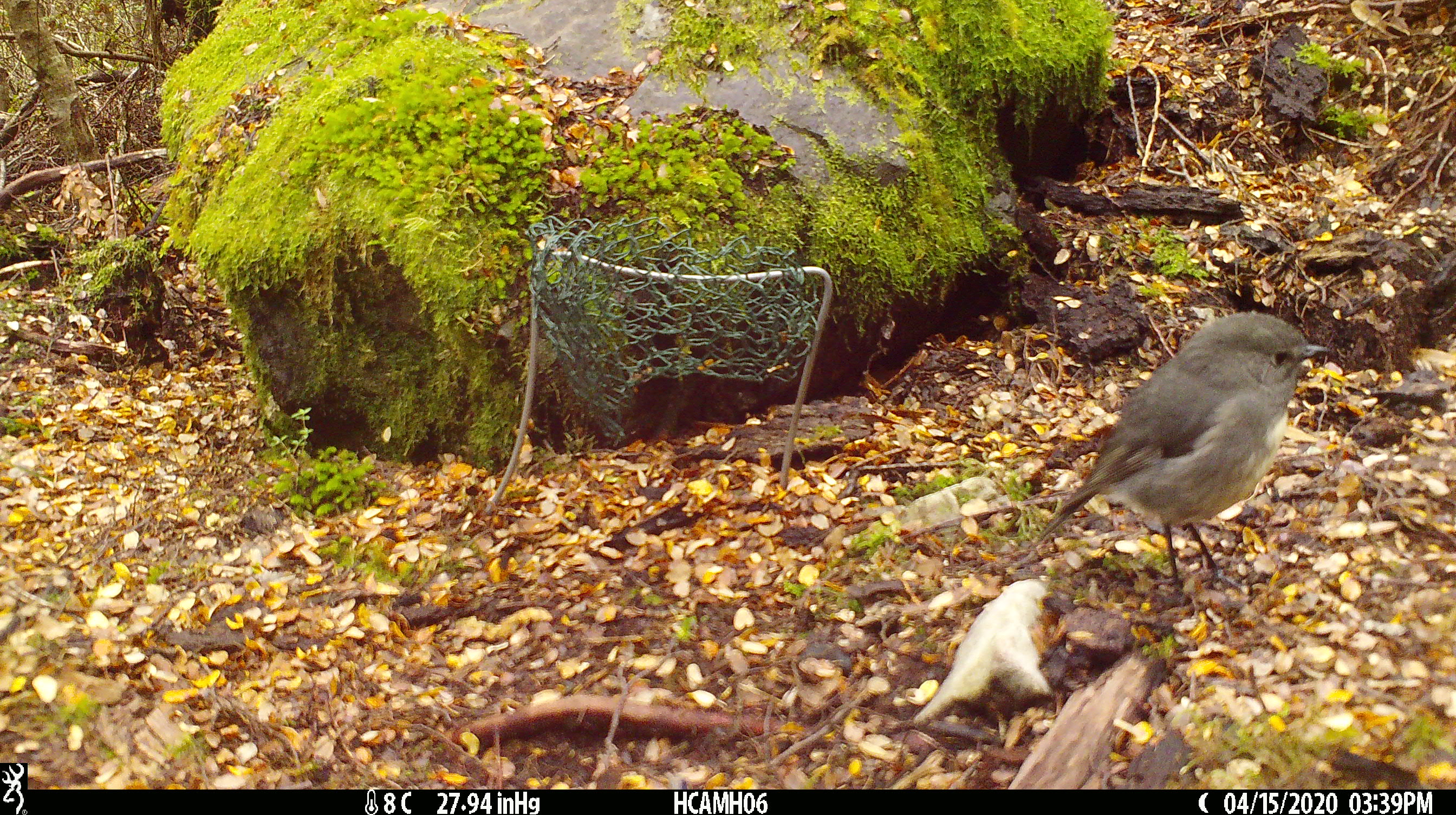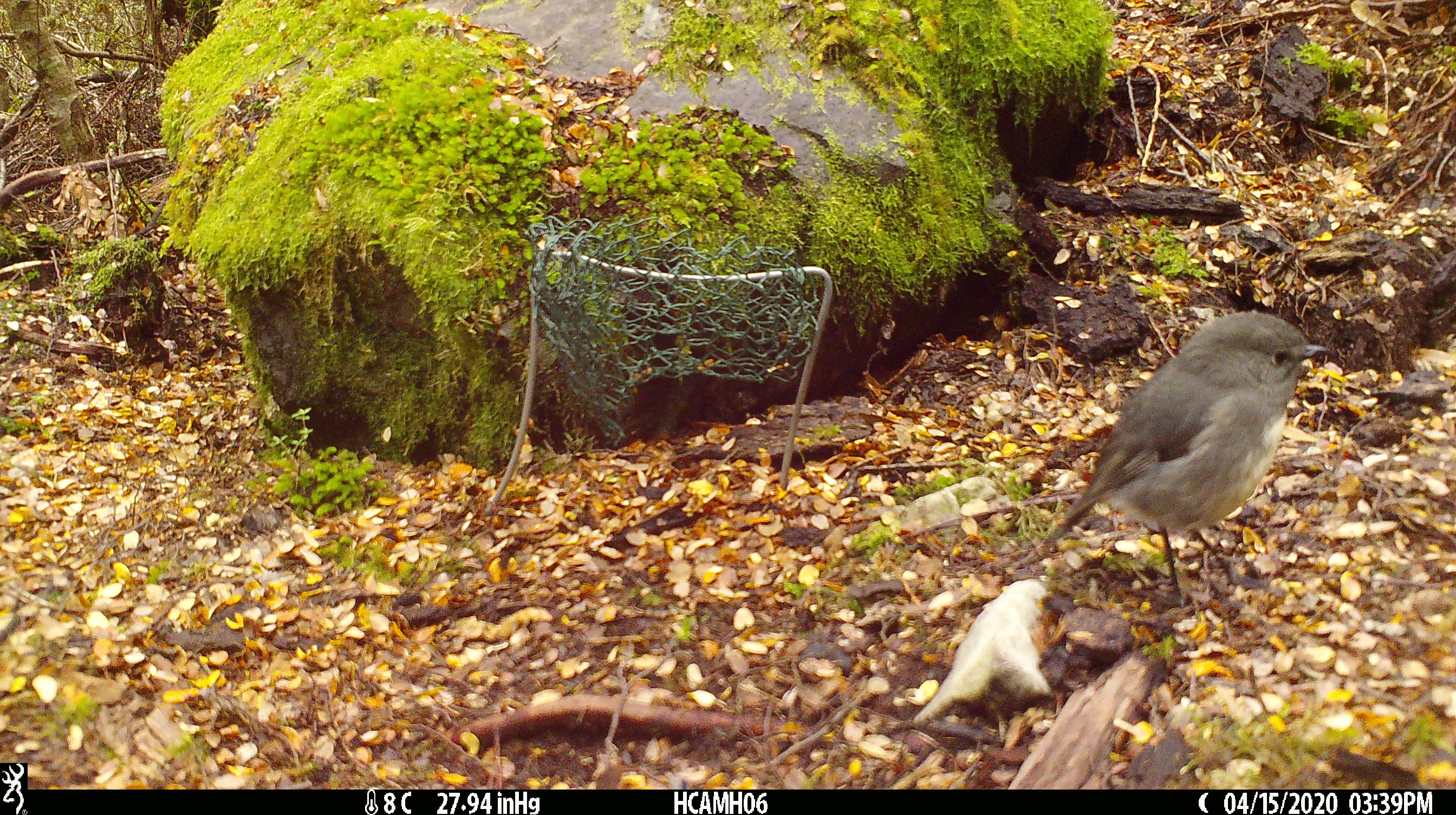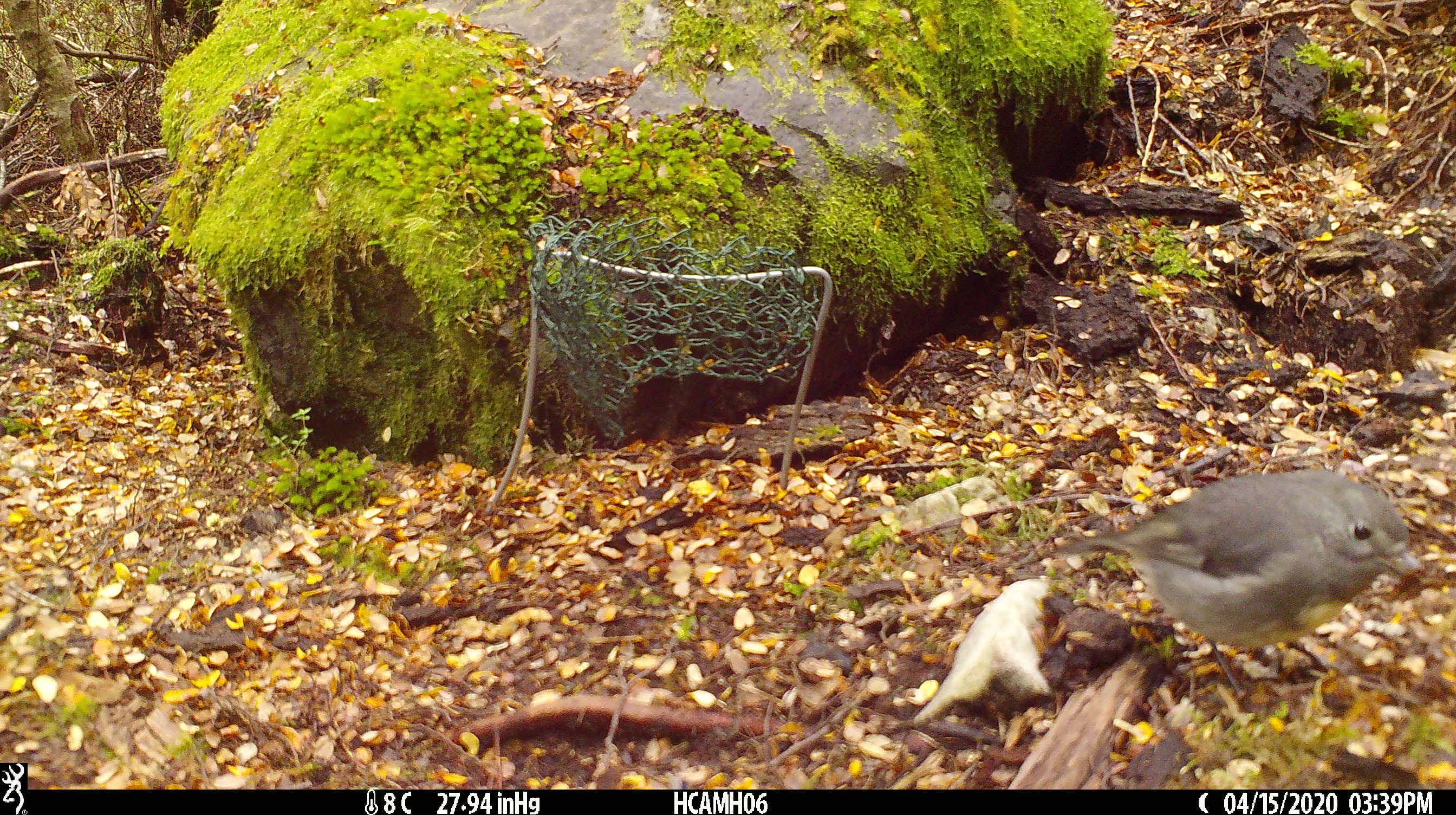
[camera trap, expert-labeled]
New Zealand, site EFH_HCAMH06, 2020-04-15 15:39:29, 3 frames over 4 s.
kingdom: Animalia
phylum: Chordata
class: Aves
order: Passeriformes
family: Petroicidae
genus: Petroica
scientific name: Petroica australis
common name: new zealand robin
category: robin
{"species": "robin (new zealand robin) (Petroica australis)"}